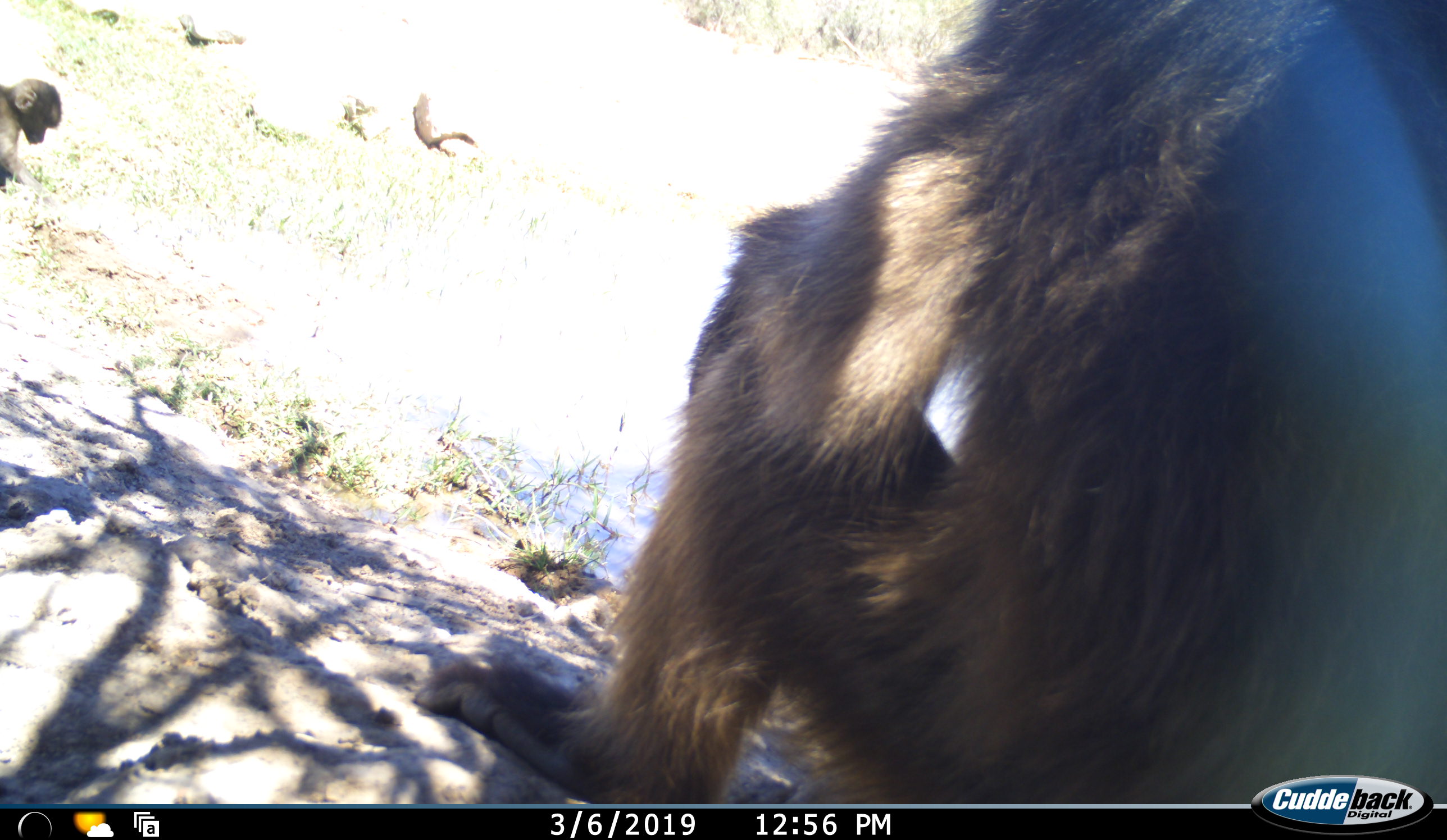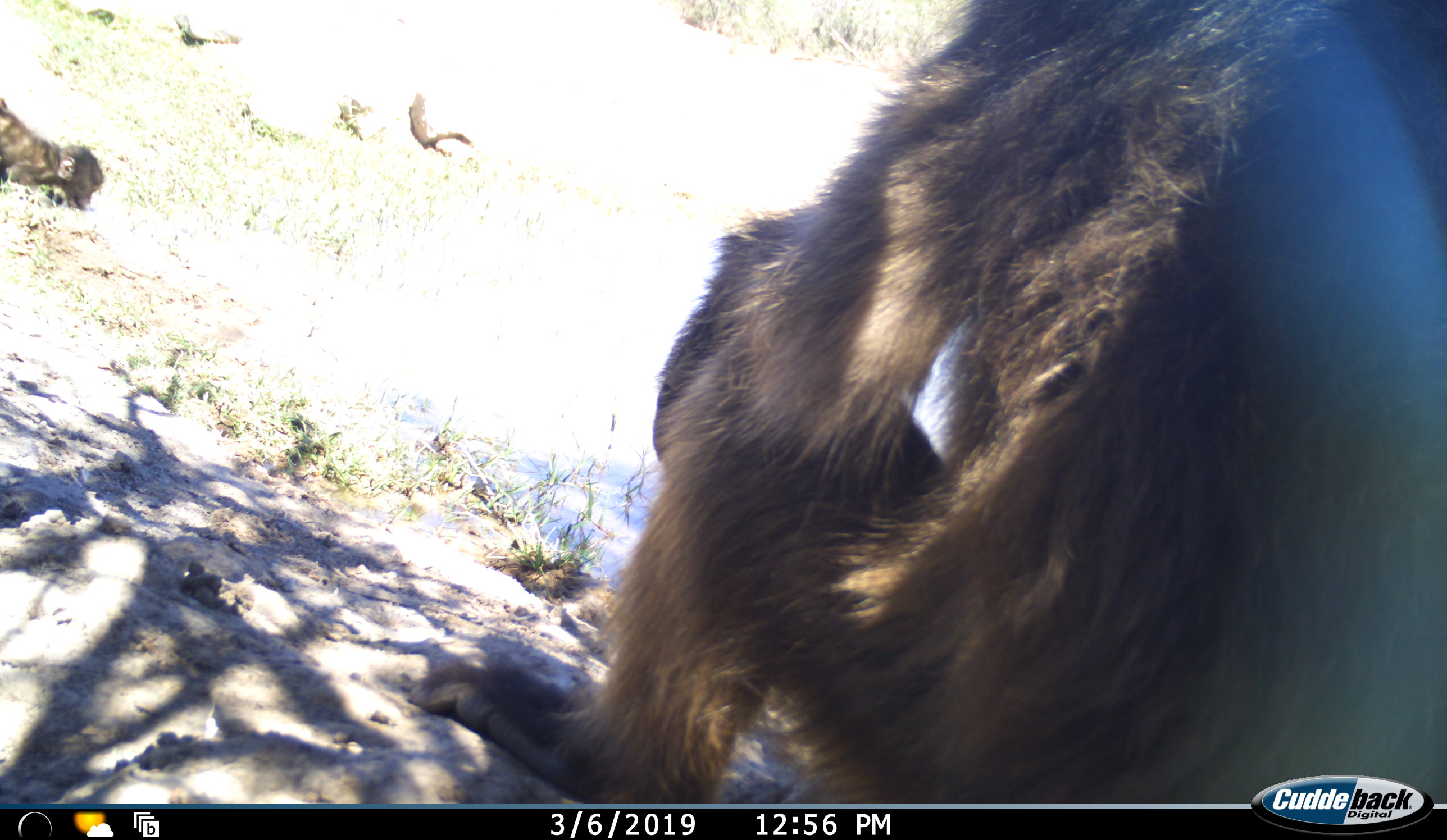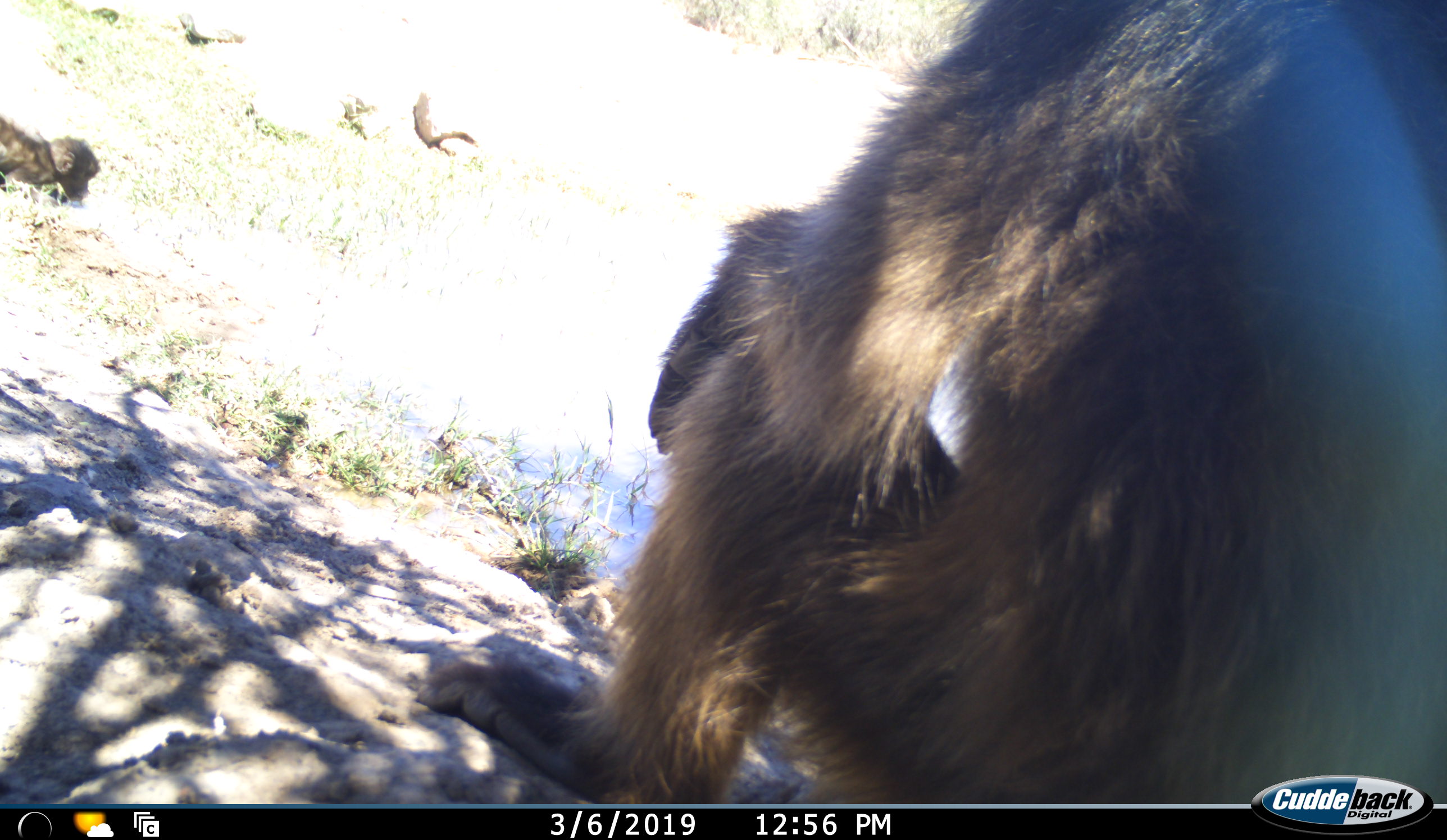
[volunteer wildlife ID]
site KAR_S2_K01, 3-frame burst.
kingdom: Animalia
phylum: Chordata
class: Mammalia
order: Primates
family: Cercopithecidae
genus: Papio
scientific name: Papio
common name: baboon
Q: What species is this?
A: Baboon (Papio).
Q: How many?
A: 2.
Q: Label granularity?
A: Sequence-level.